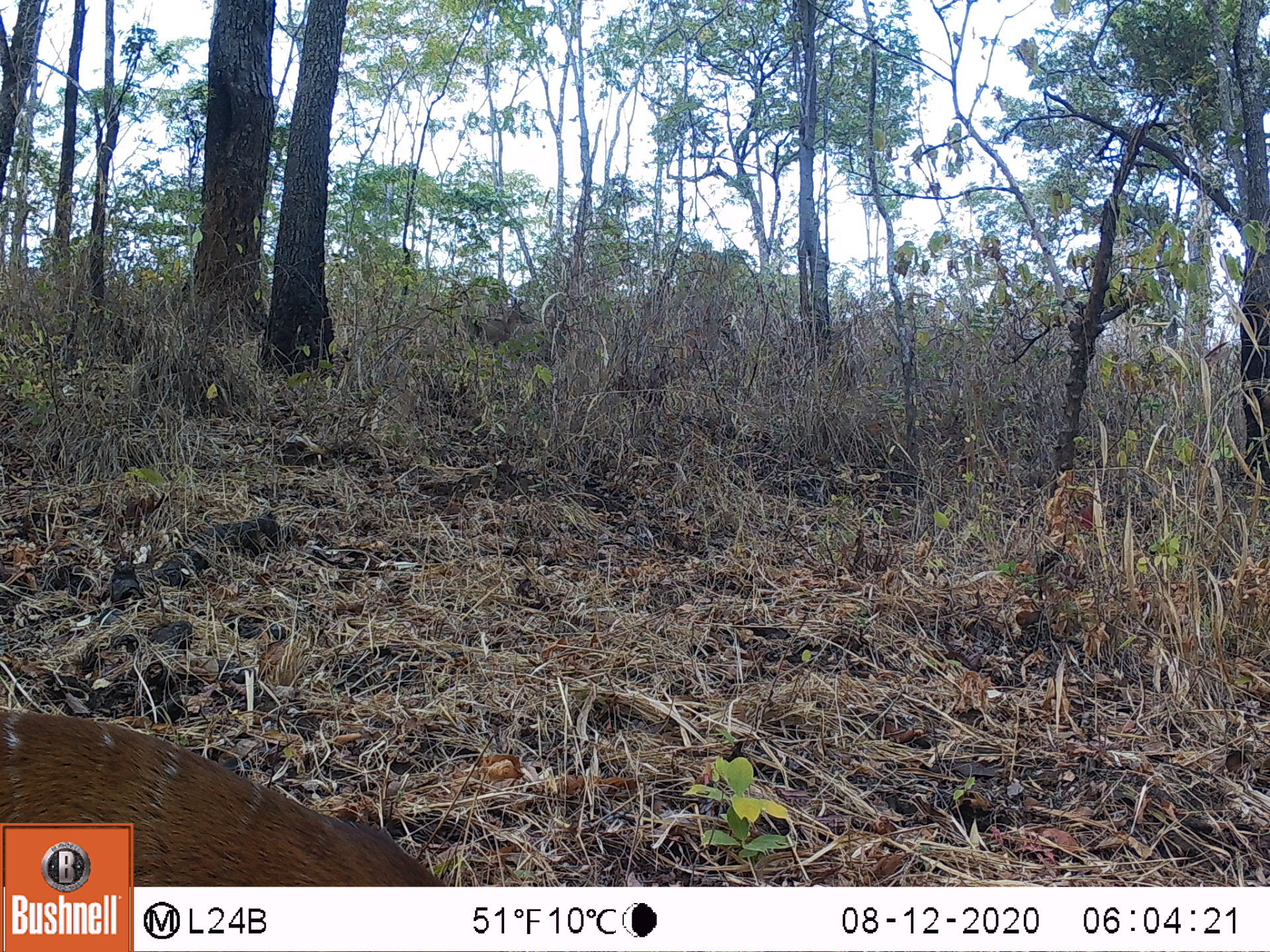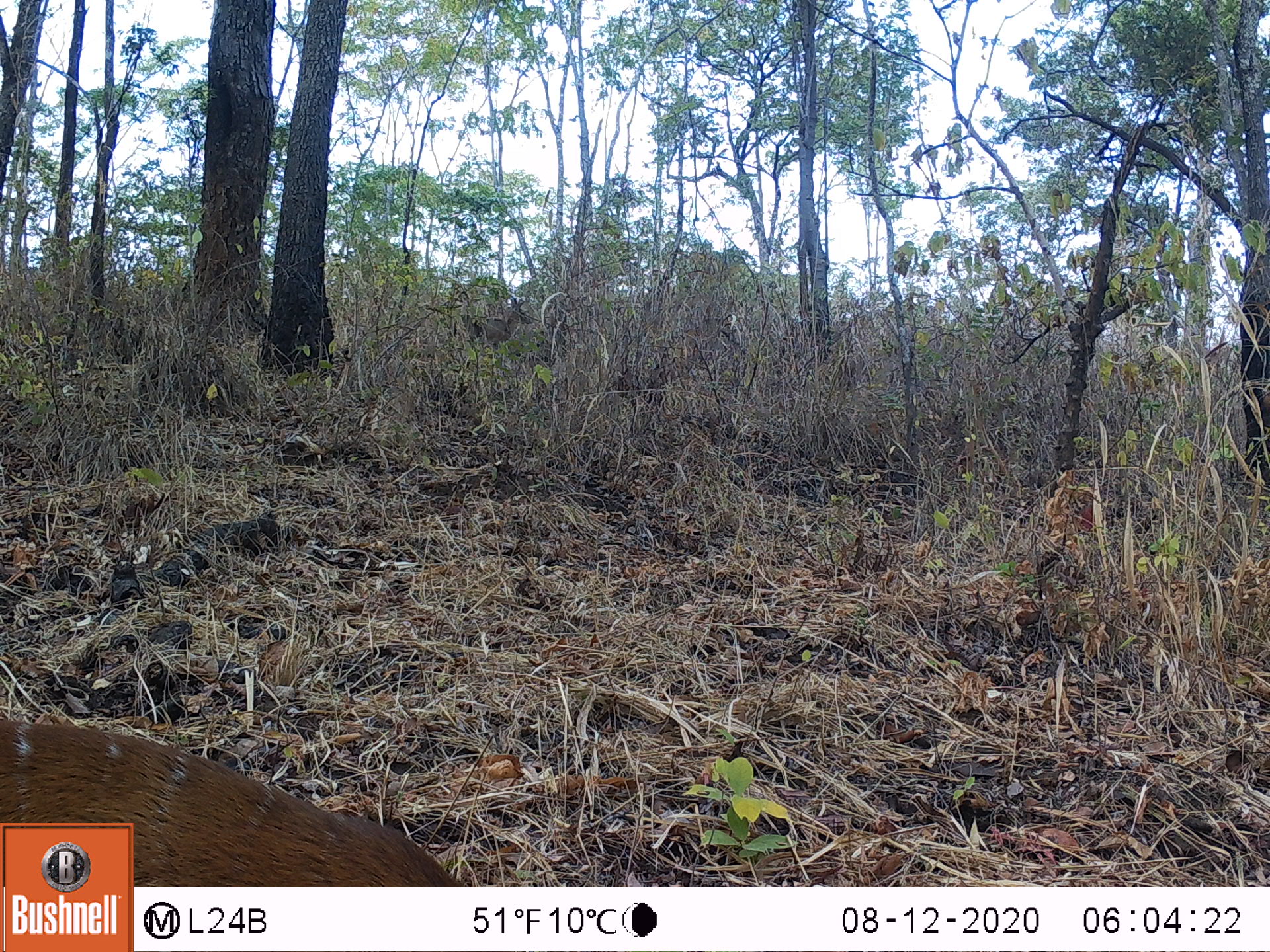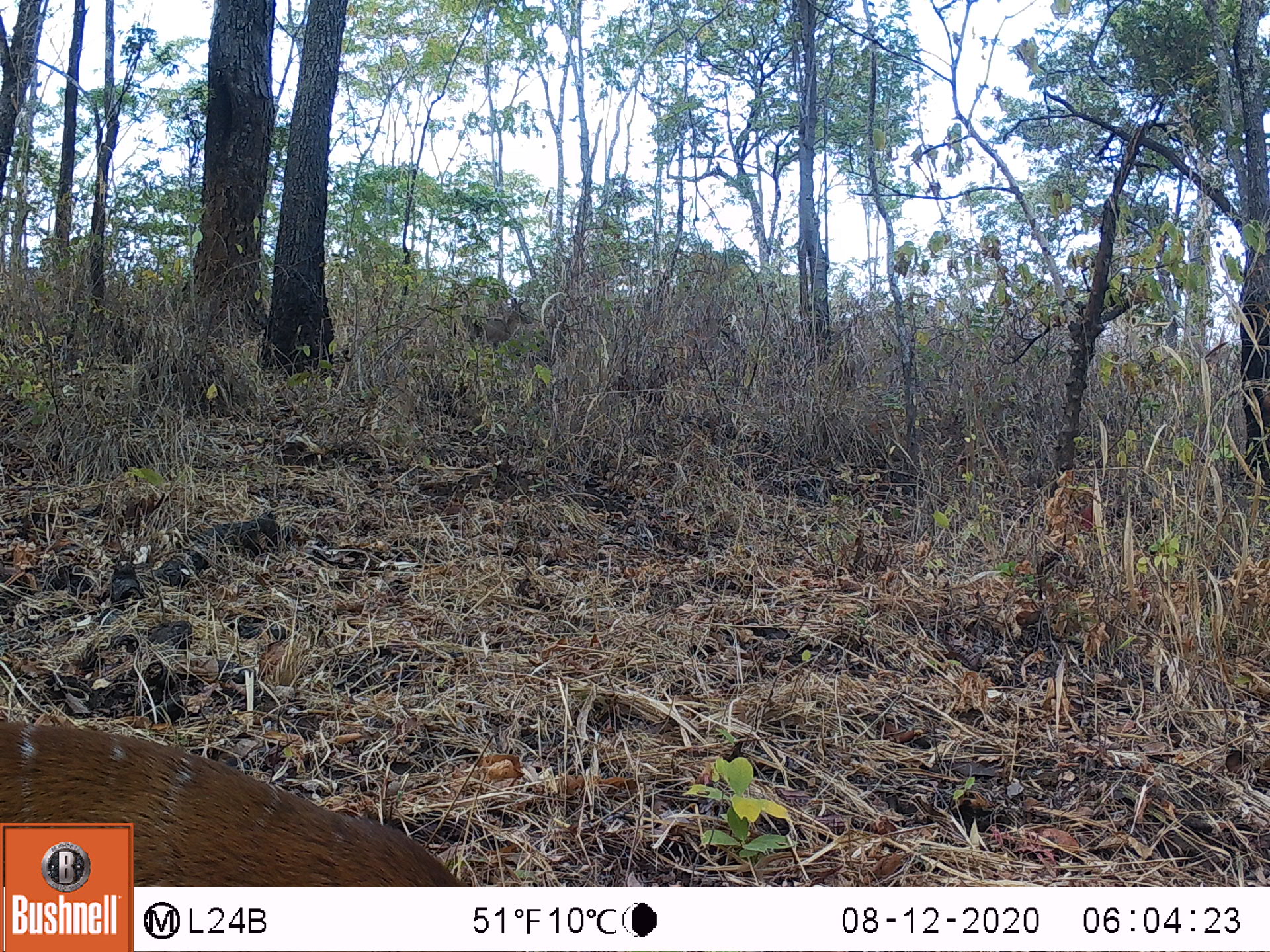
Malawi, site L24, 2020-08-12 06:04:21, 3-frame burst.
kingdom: Animalia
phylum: Chordata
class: Mammalia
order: Artiodactyla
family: Bovidae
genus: Tragelaphus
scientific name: Tragelaphus sylvaticus sylvaticus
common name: cape bushbuck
Cape bushbuck (Tragelaphus sylvaticus sylvaticus), count 1.